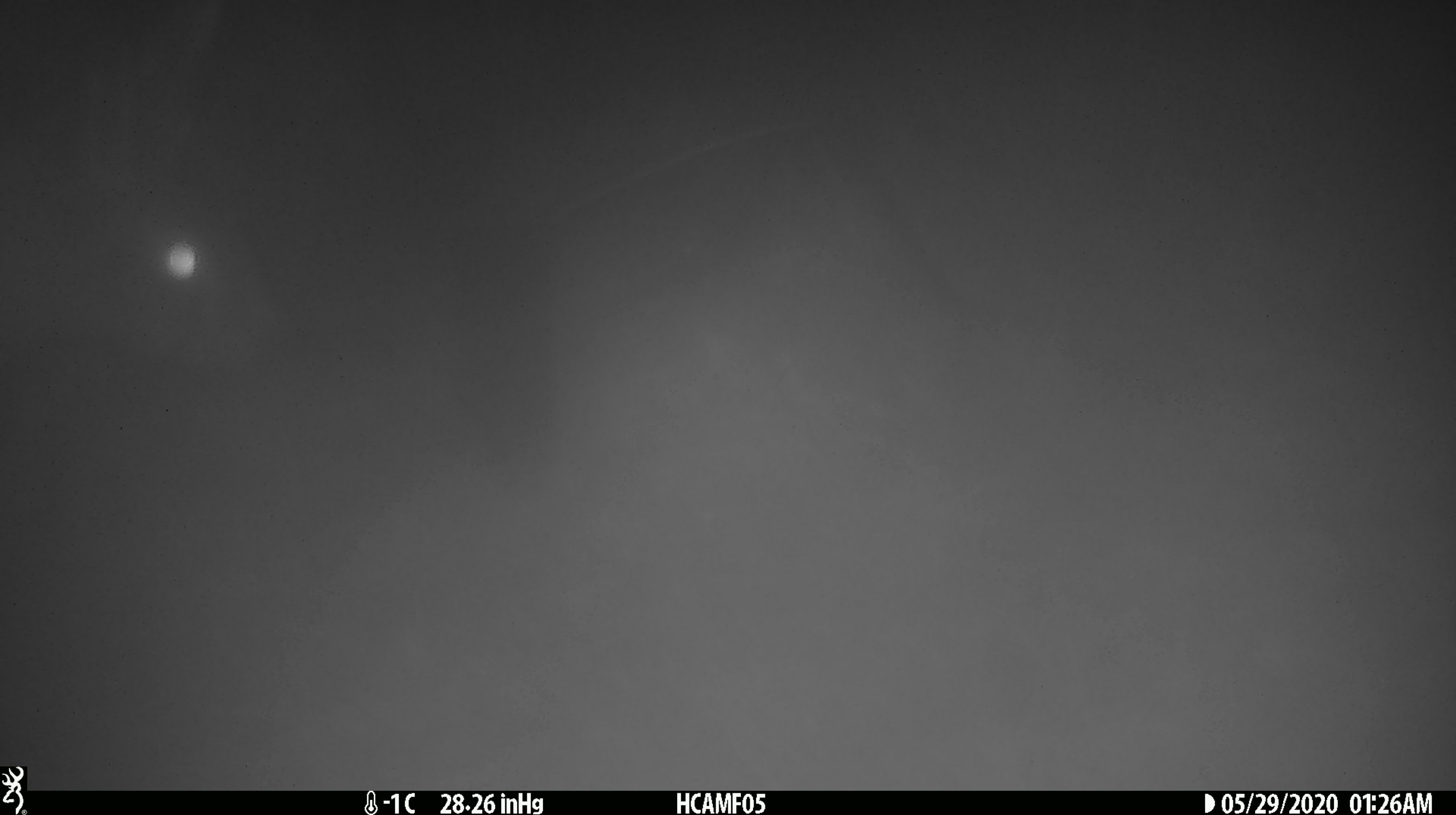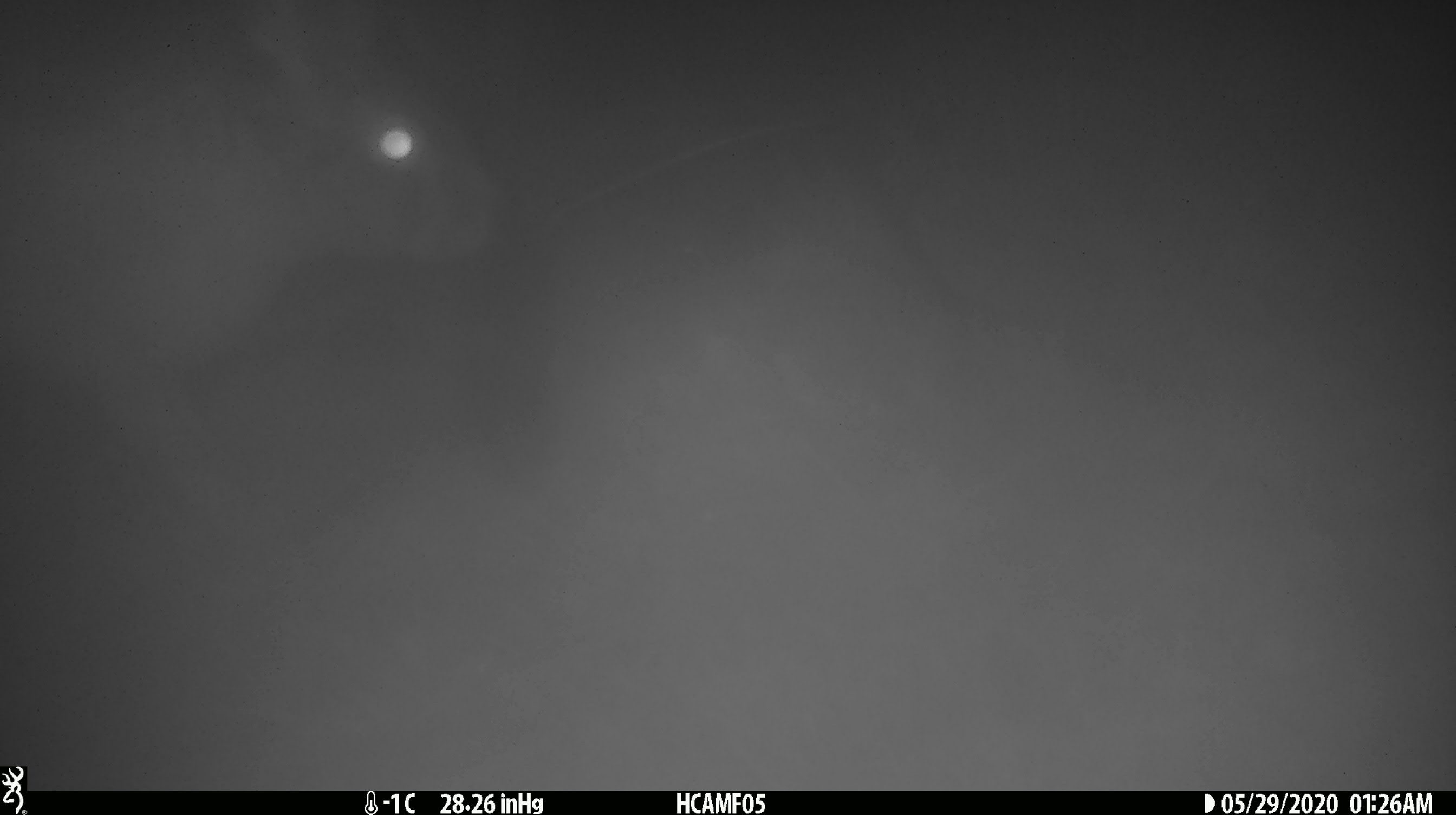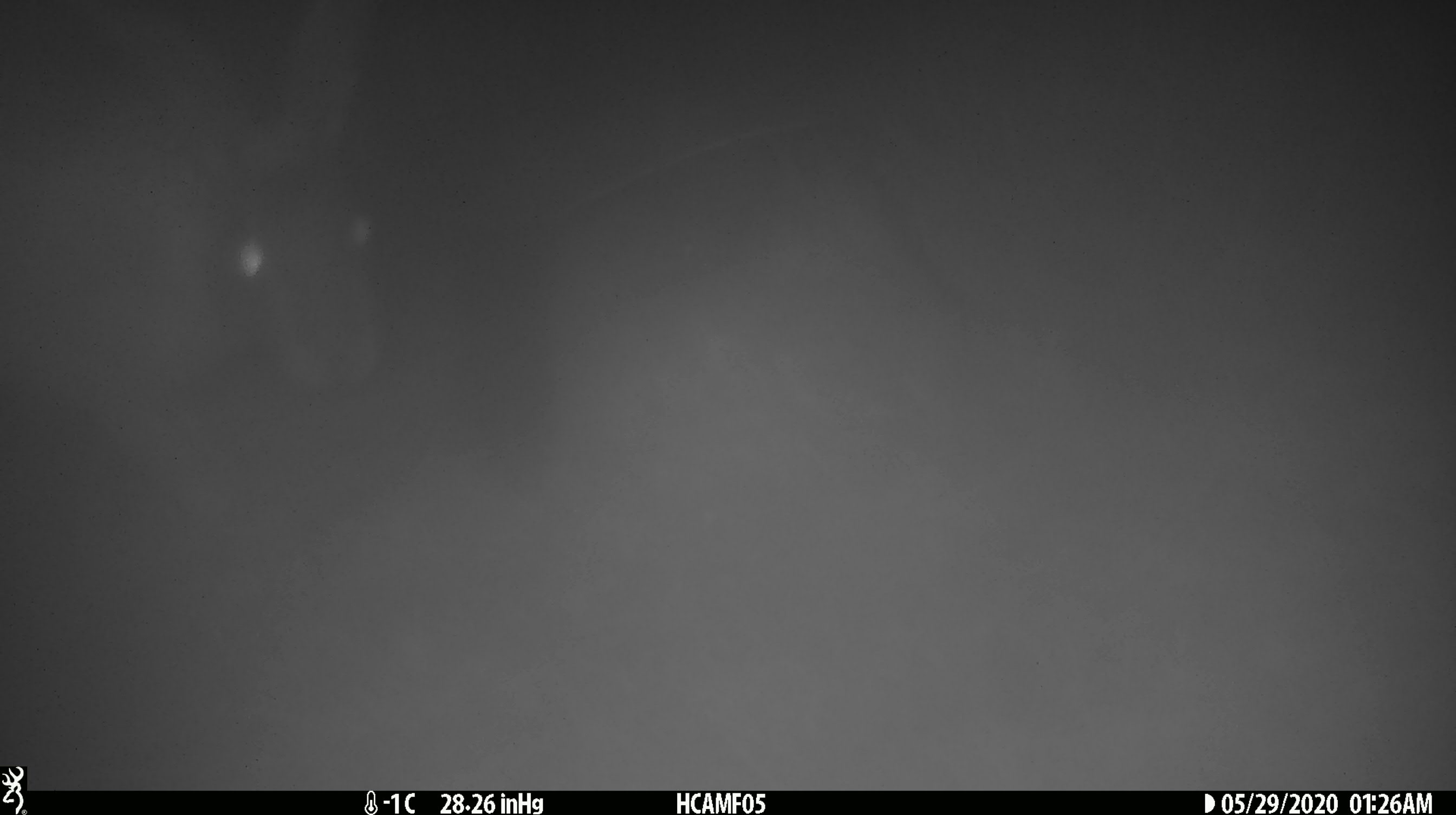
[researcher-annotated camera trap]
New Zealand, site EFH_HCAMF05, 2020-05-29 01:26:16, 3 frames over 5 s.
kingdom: Animalia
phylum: Chordata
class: Mammalia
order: Lagomorpha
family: Leporidae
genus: Lepus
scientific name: Lepus europaeus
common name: brown hare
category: hare